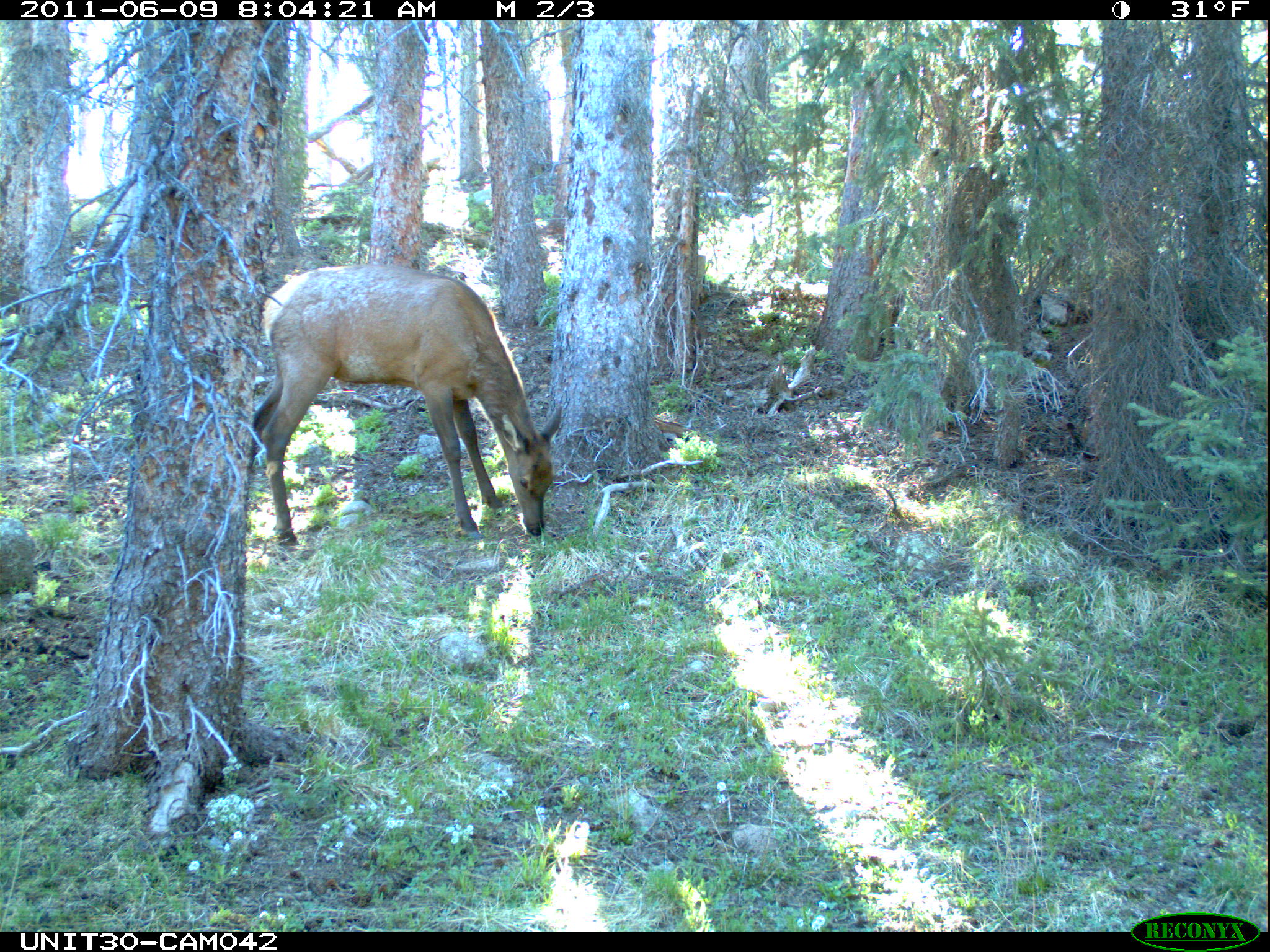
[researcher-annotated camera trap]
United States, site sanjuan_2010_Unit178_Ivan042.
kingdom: Animalia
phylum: Chordata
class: Mammalia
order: Artiodactyla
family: Cervidae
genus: Cervus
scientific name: Cervus elaphus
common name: red deer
Cervus elaphus (red deer).